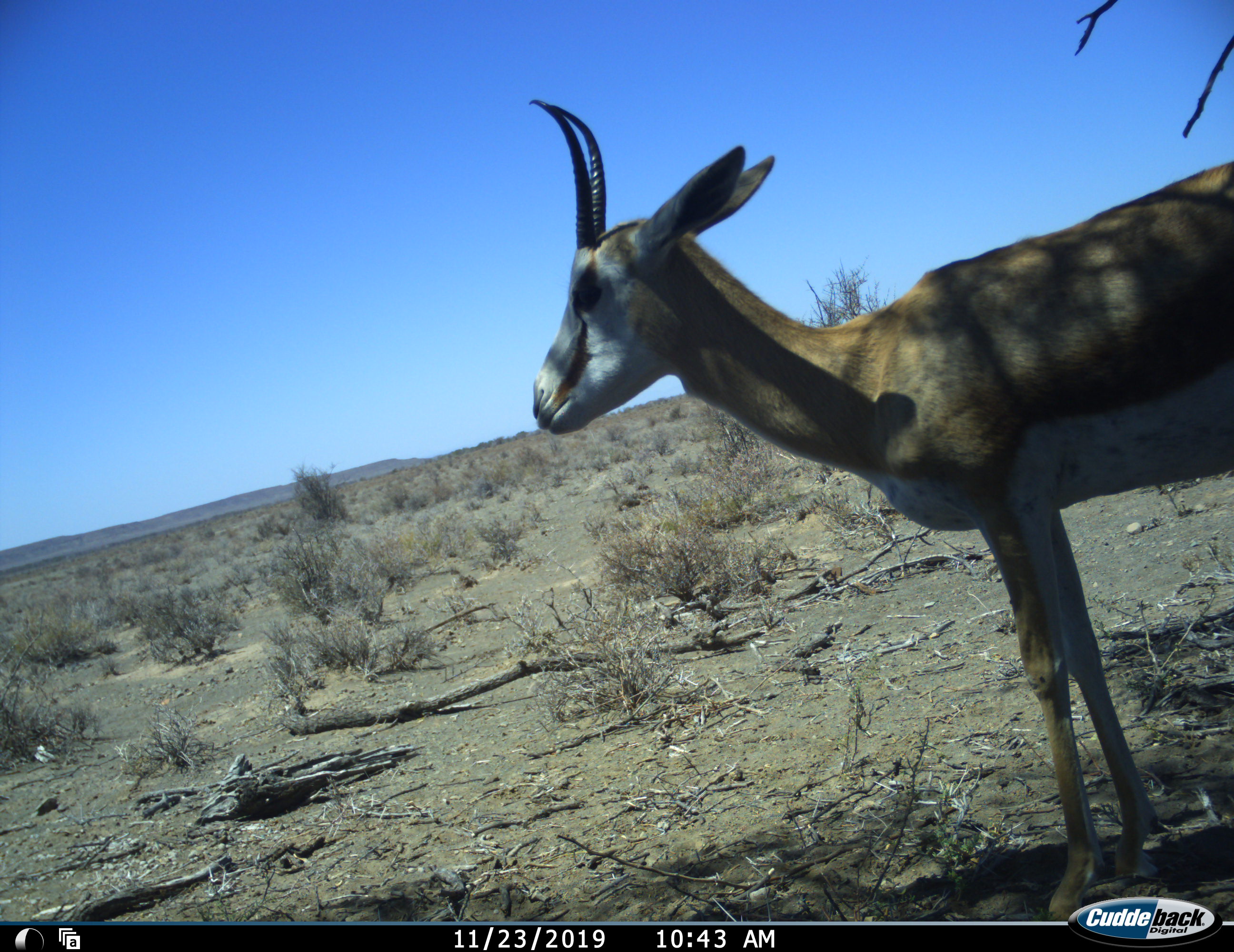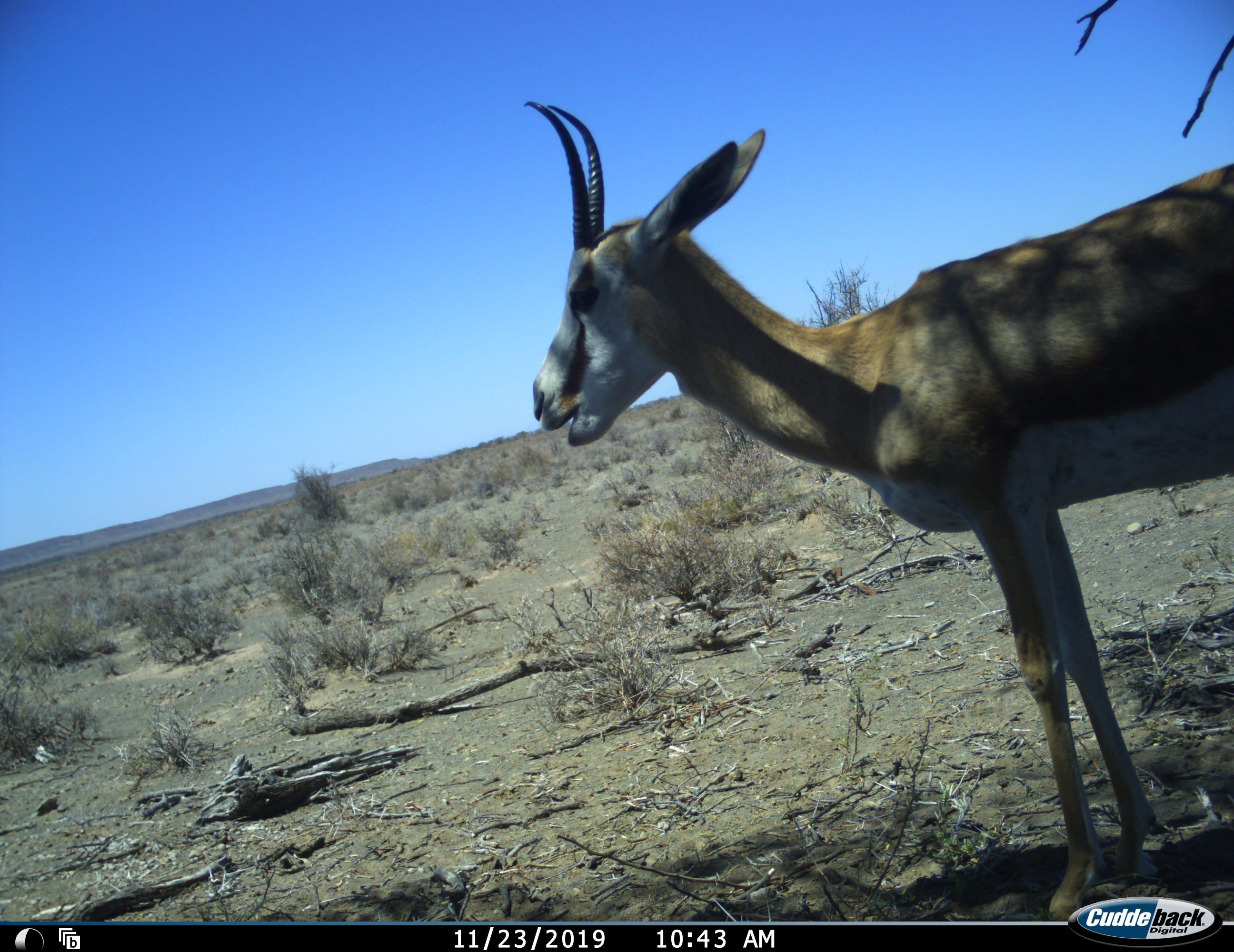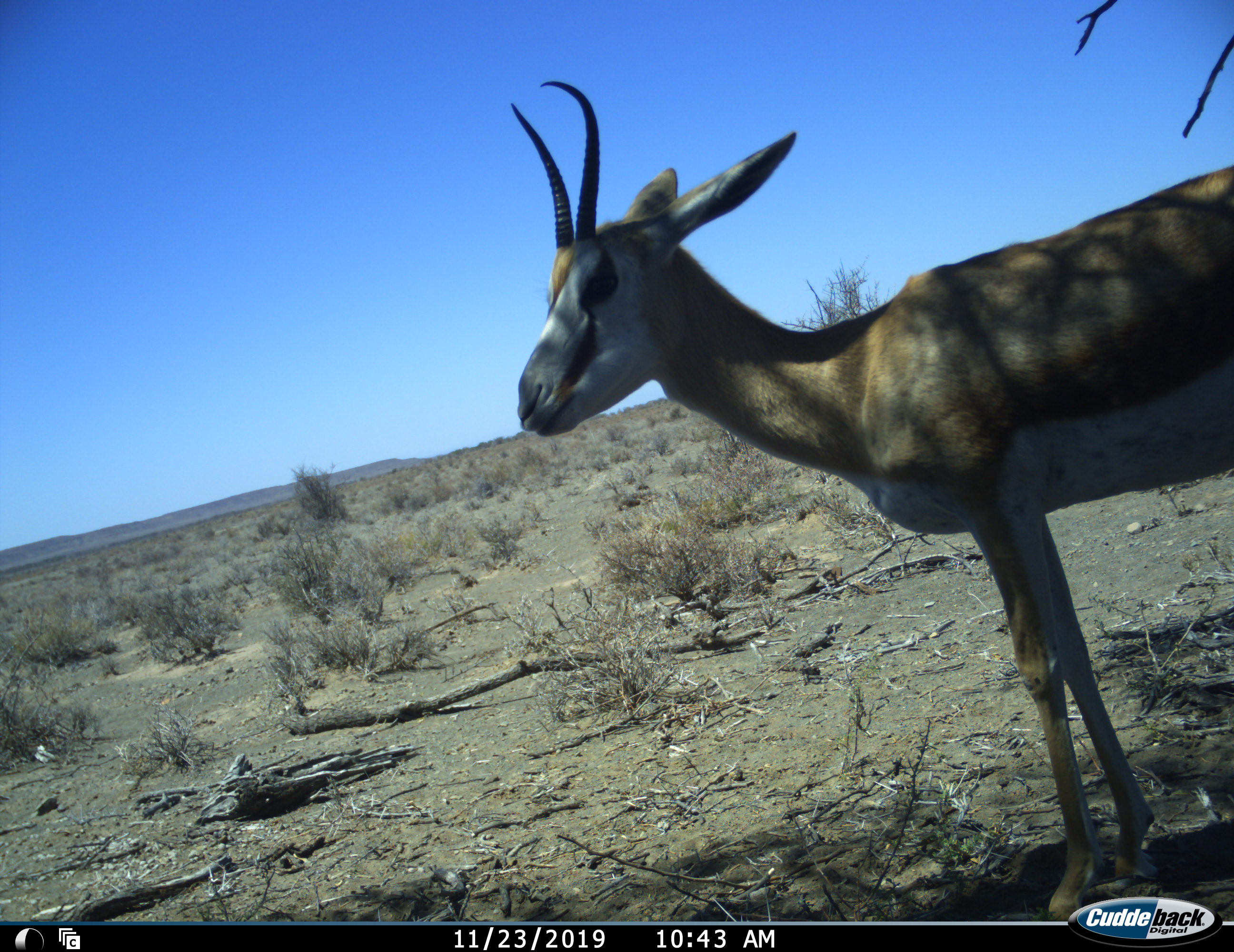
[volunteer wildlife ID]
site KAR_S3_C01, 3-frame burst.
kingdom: Animalia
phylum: Chordata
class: Mammalia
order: Artiodactyla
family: Bovidae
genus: Antidorcas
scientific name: Antidorcas marsupialis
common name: springbok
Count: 1.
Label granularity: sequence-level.